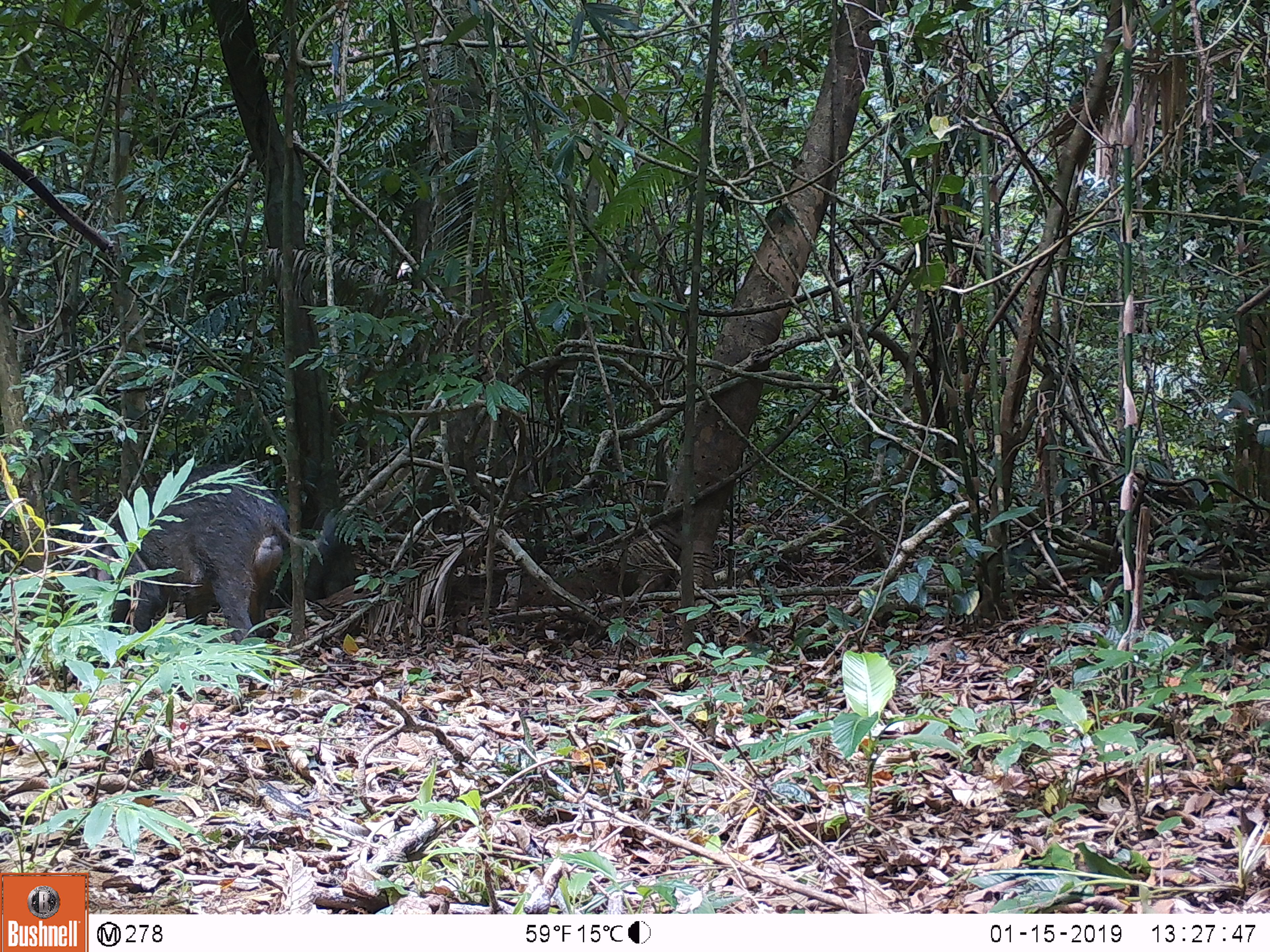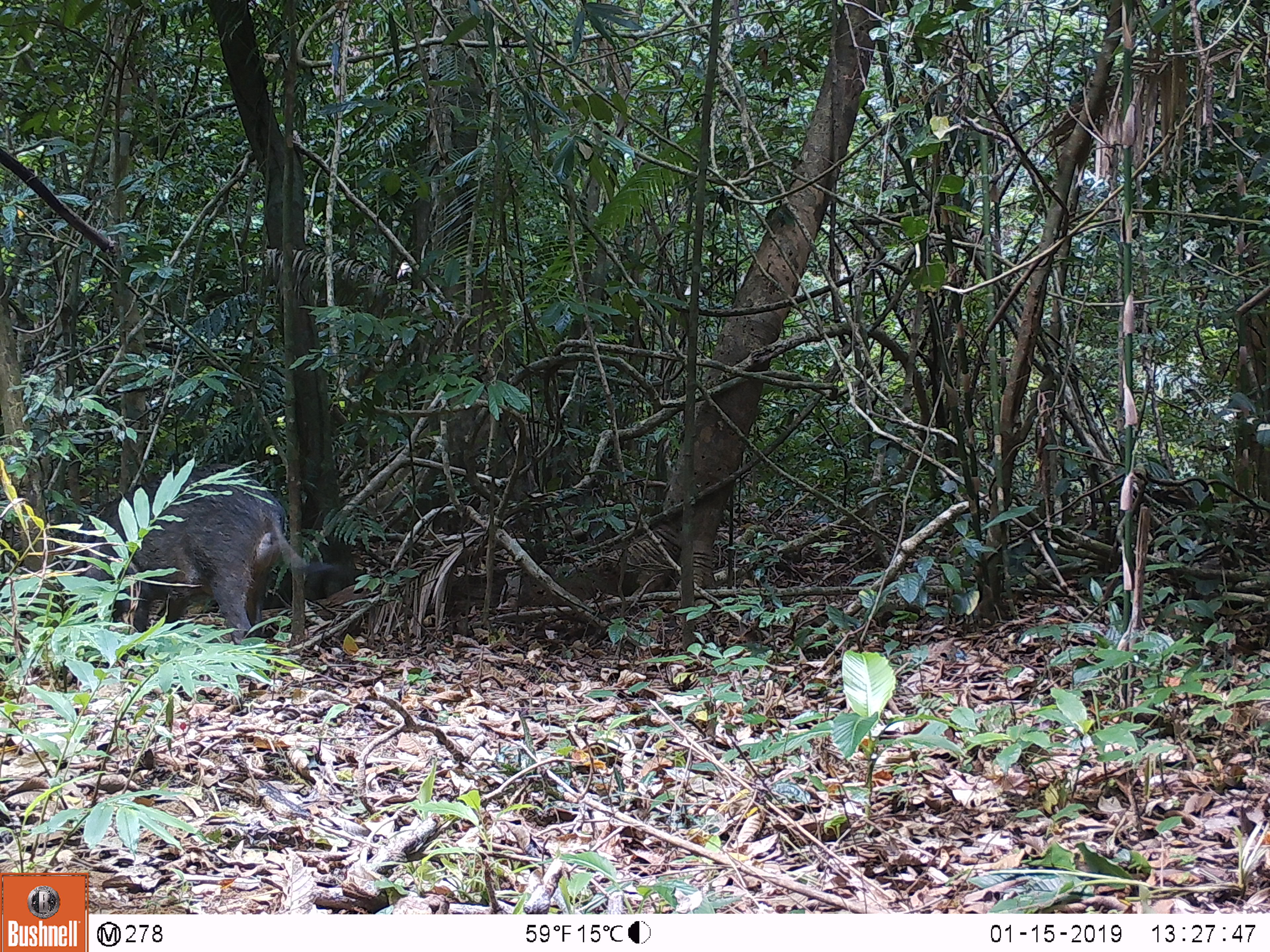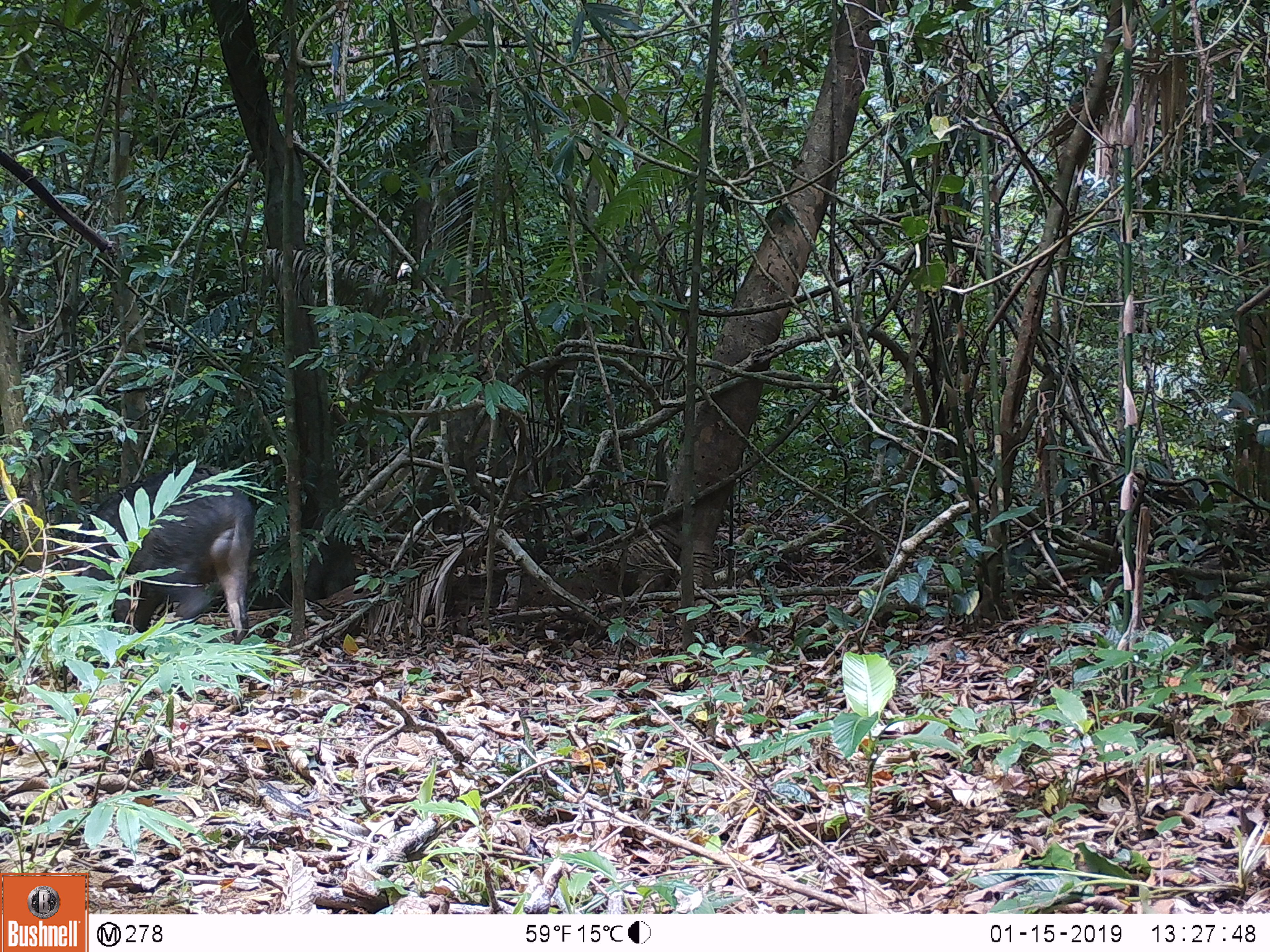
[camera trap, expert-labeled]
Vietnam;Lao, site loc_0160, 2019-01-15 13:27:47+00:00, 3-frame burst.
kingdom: Animalia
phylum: Chordata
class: Mammalia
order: Artiodactyla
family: Suidae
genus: Sus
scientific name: Sus scrofa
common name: eurasian wild pig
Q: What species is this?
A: Eurasian wild pig (Sus scrofa).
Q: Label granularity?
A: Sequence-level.